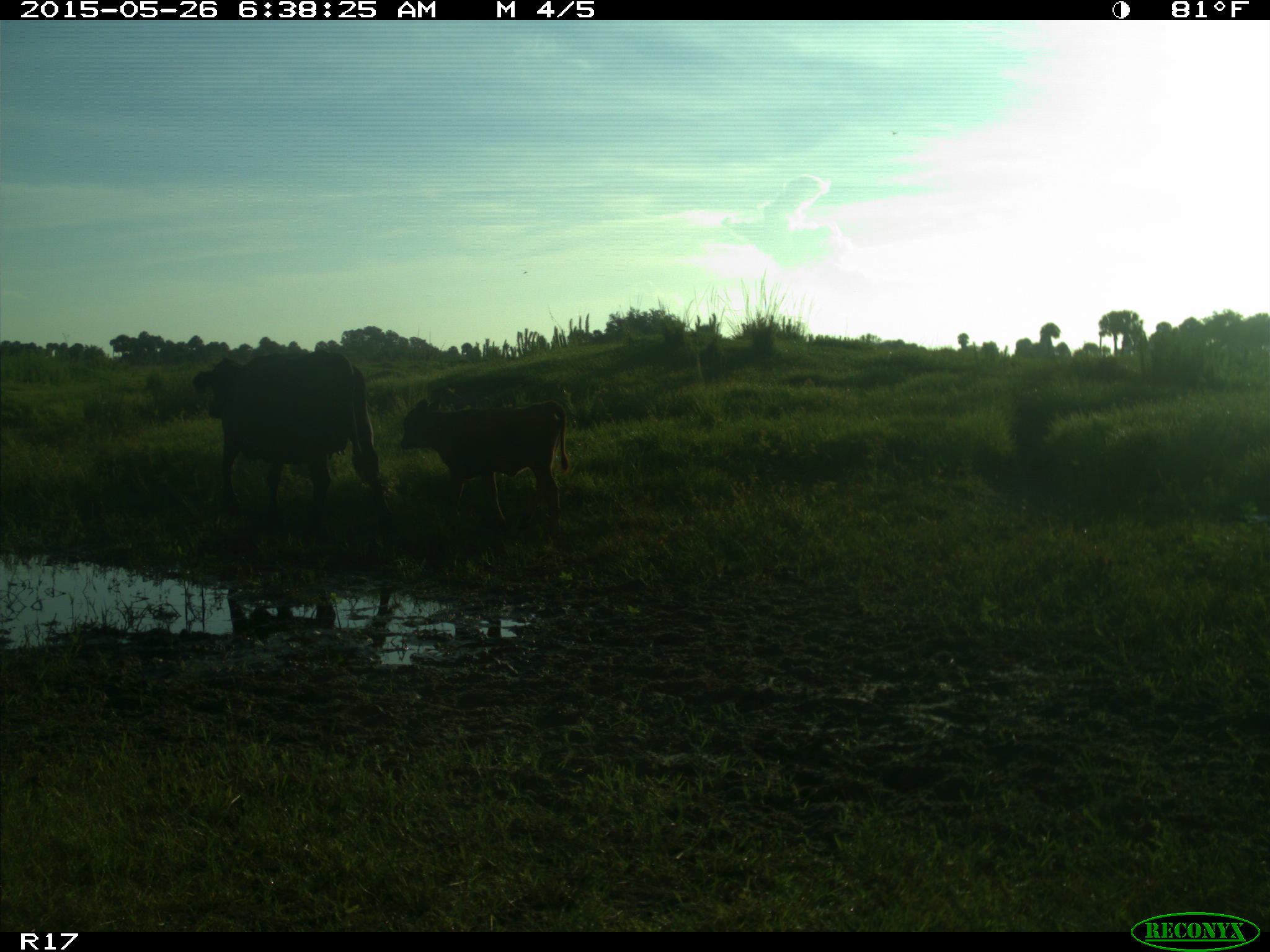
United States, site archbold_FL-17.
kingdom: Animalia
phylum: Chordata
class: Mammalia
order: Artiodactyla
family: Bovidae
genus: Bos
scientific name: Bos taurus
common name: domestic cow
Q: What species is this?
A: Bos taurus (domestic cow).